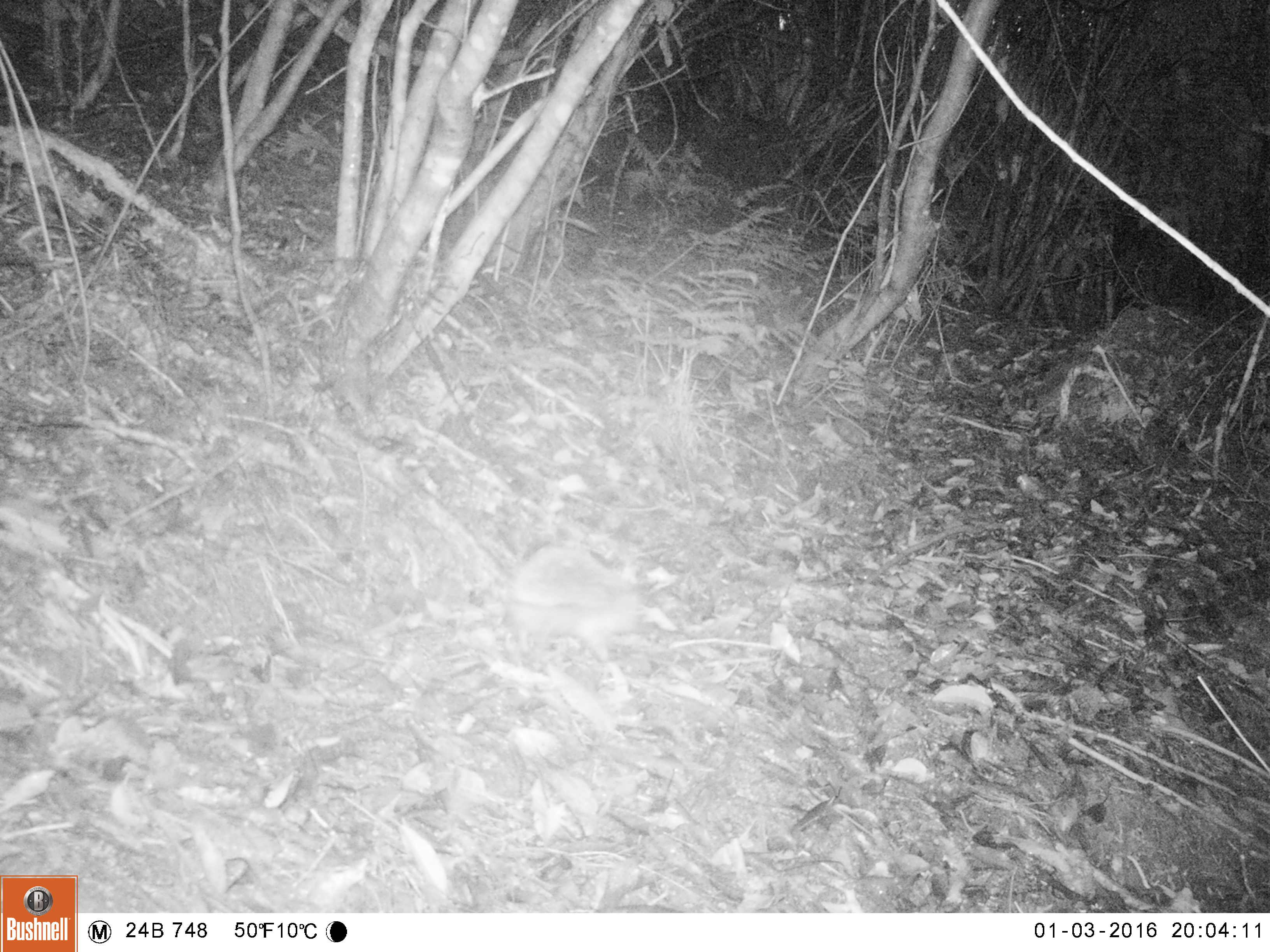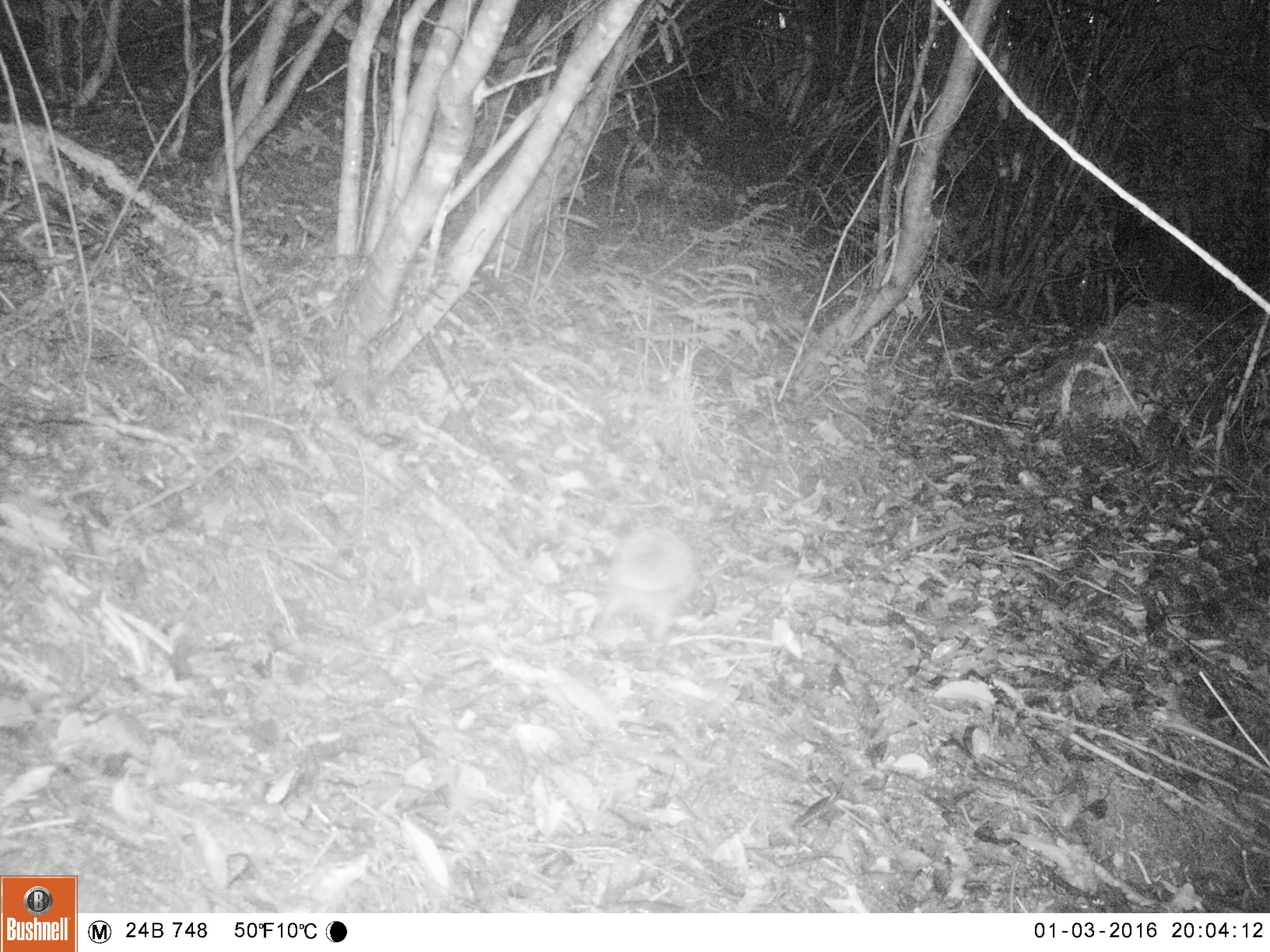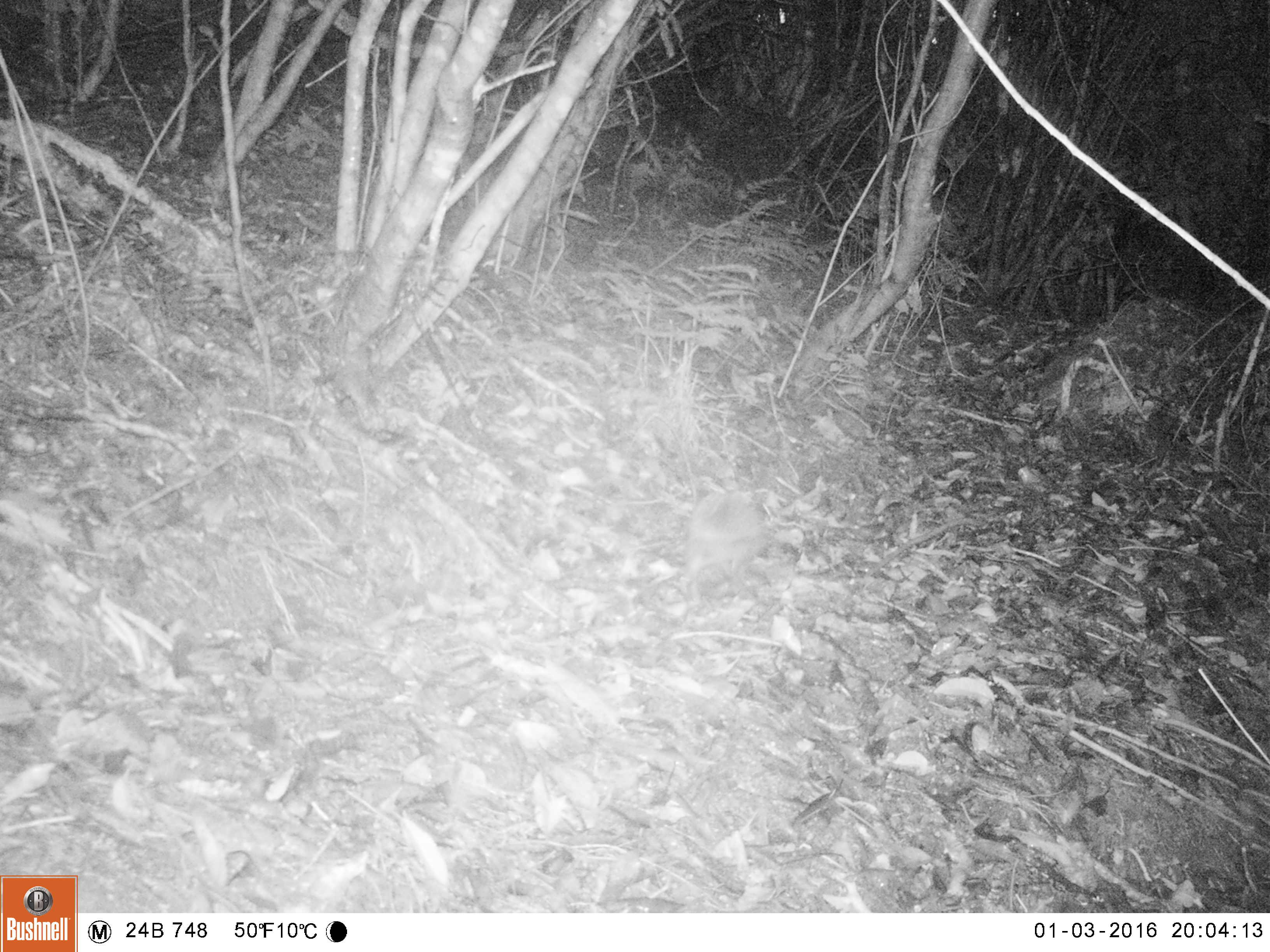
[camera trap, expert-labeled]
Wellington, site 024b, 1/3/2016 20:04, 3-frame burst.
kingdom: Animalia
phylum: Chordata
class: Mammalia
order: Eulipotyphla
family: Erinaceidae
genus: Erinaceus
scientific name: Erinaceus europaeus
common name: hedgehog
Hedgehog (Erinaceus europaeus).